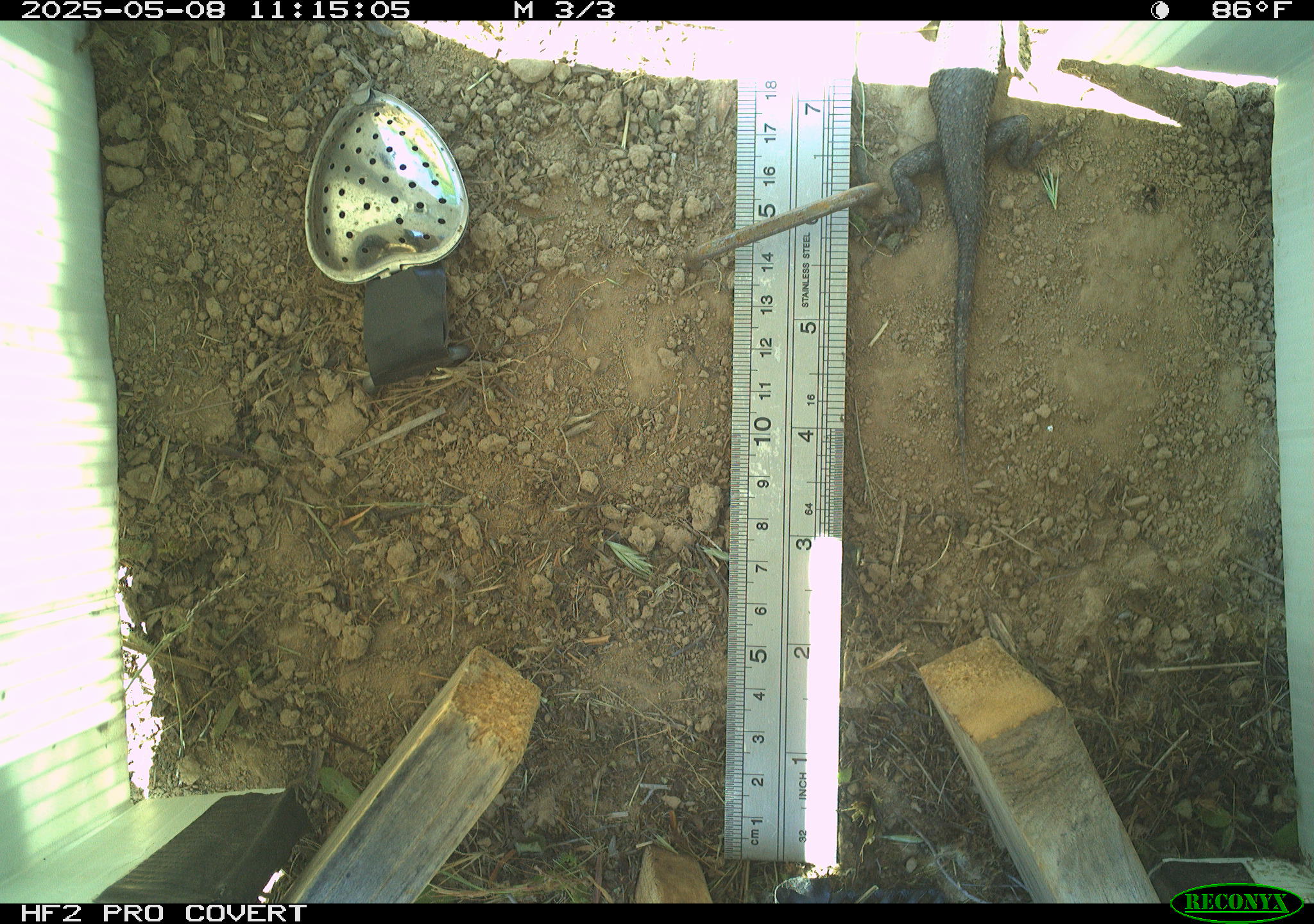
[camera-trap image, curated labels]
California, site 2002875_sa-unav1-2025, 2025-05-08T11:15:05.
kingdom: Animalia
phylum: Chordata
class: Reptilia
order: Squamata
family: Phrynosomatidae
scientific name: Phrynosomatidae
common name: north american spiny lizards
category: sceloporus/uta species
Sceloporus/uta species (north american spiny lizards) (Phrynosomatidae).